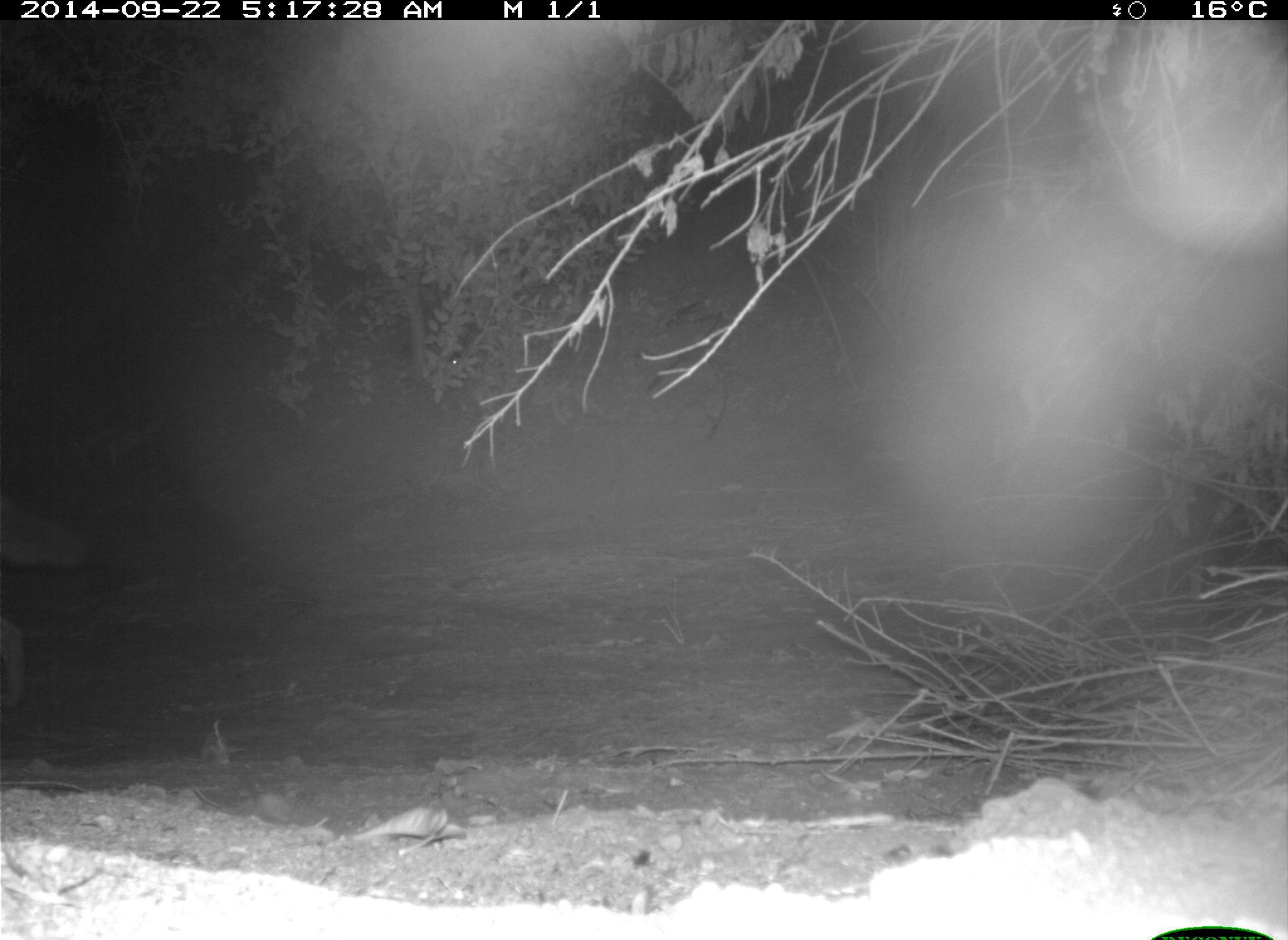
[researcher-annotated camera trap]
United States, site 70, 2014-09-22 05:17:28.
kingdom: Animalia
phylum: Chordata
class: Mammalia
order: Carnivora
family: Canidae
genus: Canis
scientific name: Canis latrans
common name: coyote